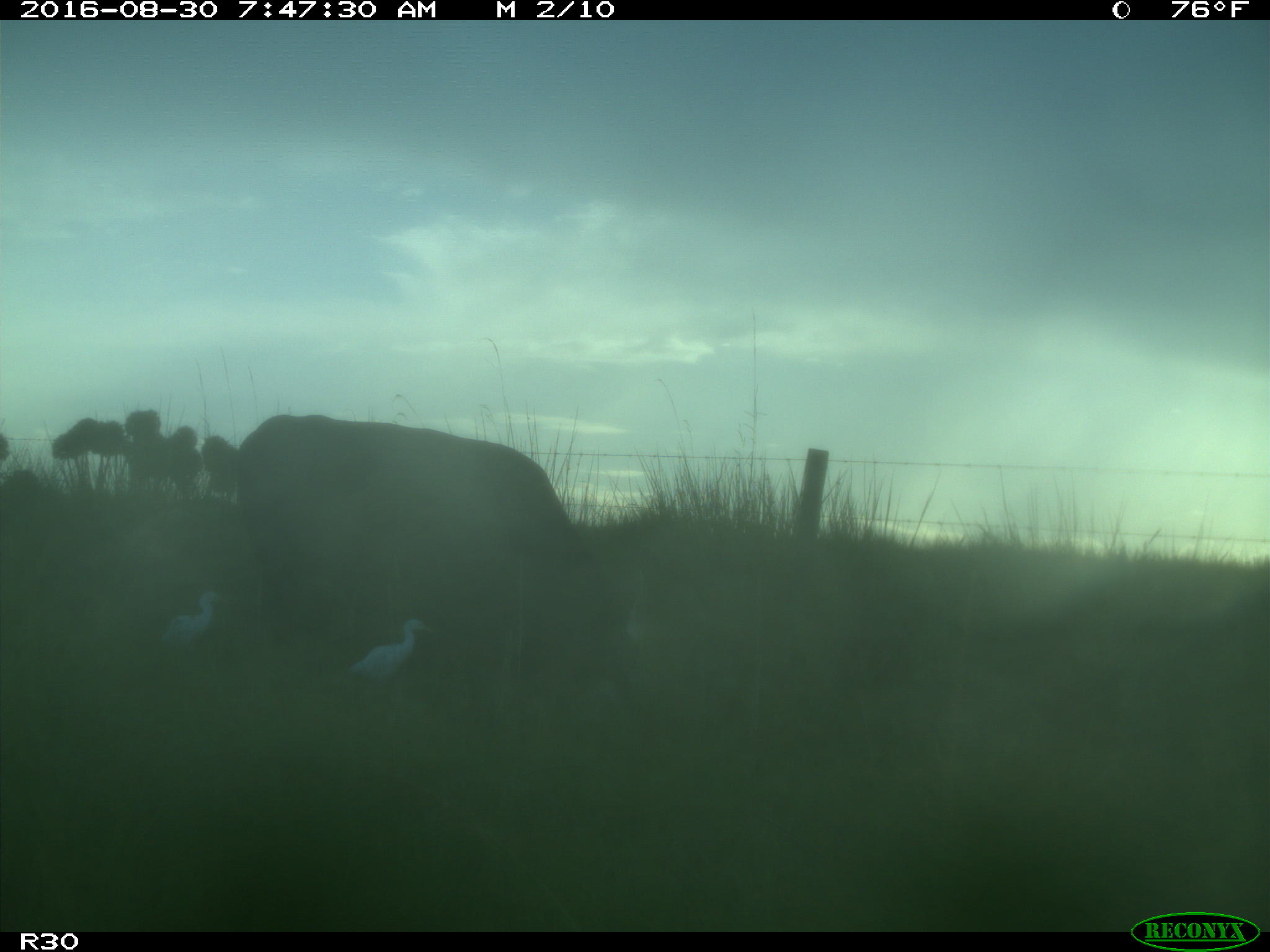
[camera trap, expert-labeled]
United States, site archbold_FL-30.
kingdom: Animalia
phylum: Chordata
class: Mammalia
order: Artiodactyla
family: Bovidae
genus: Bos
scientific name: Bos taurus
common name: domestic cow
Bos taurus (domestic cow).